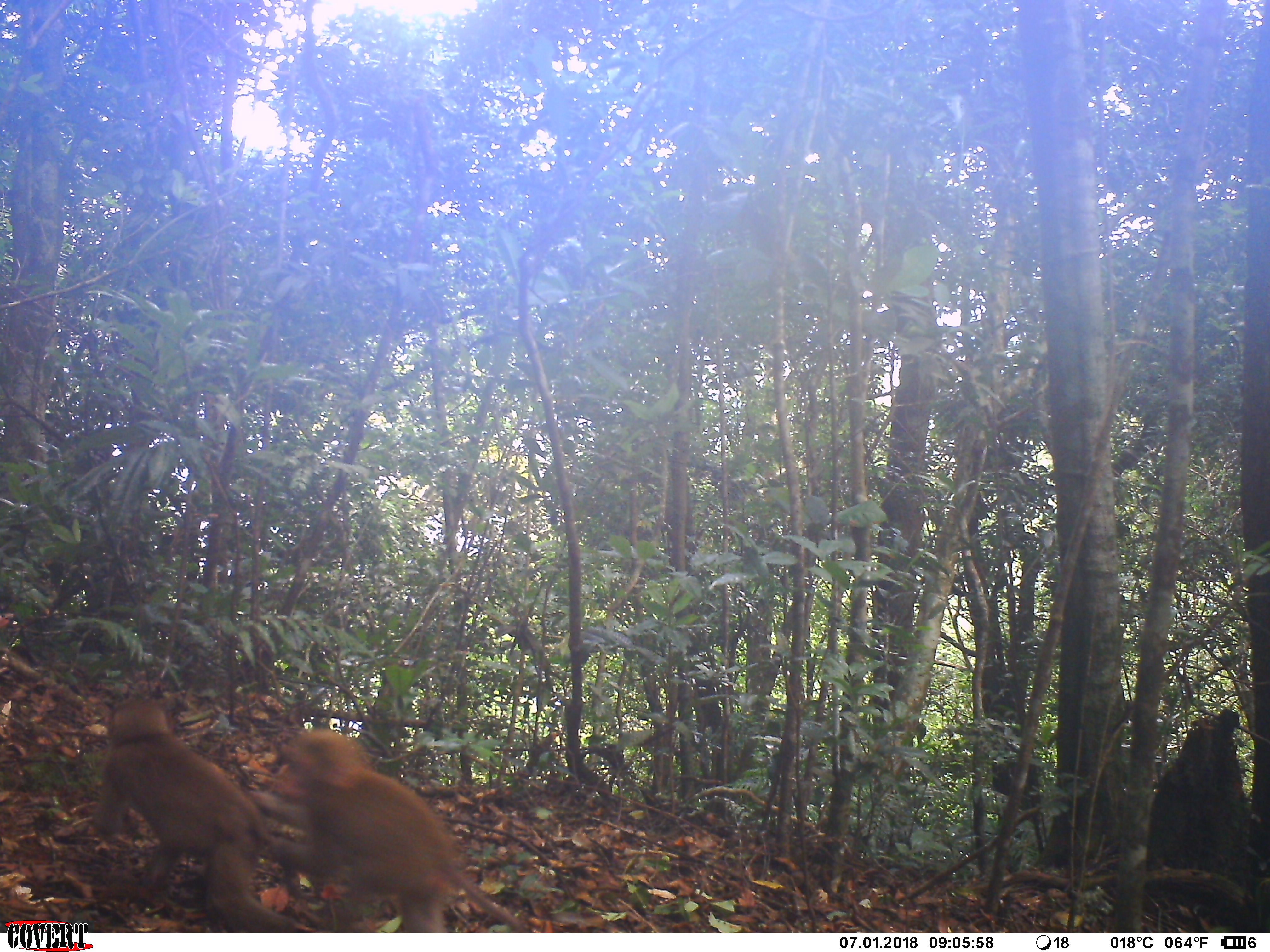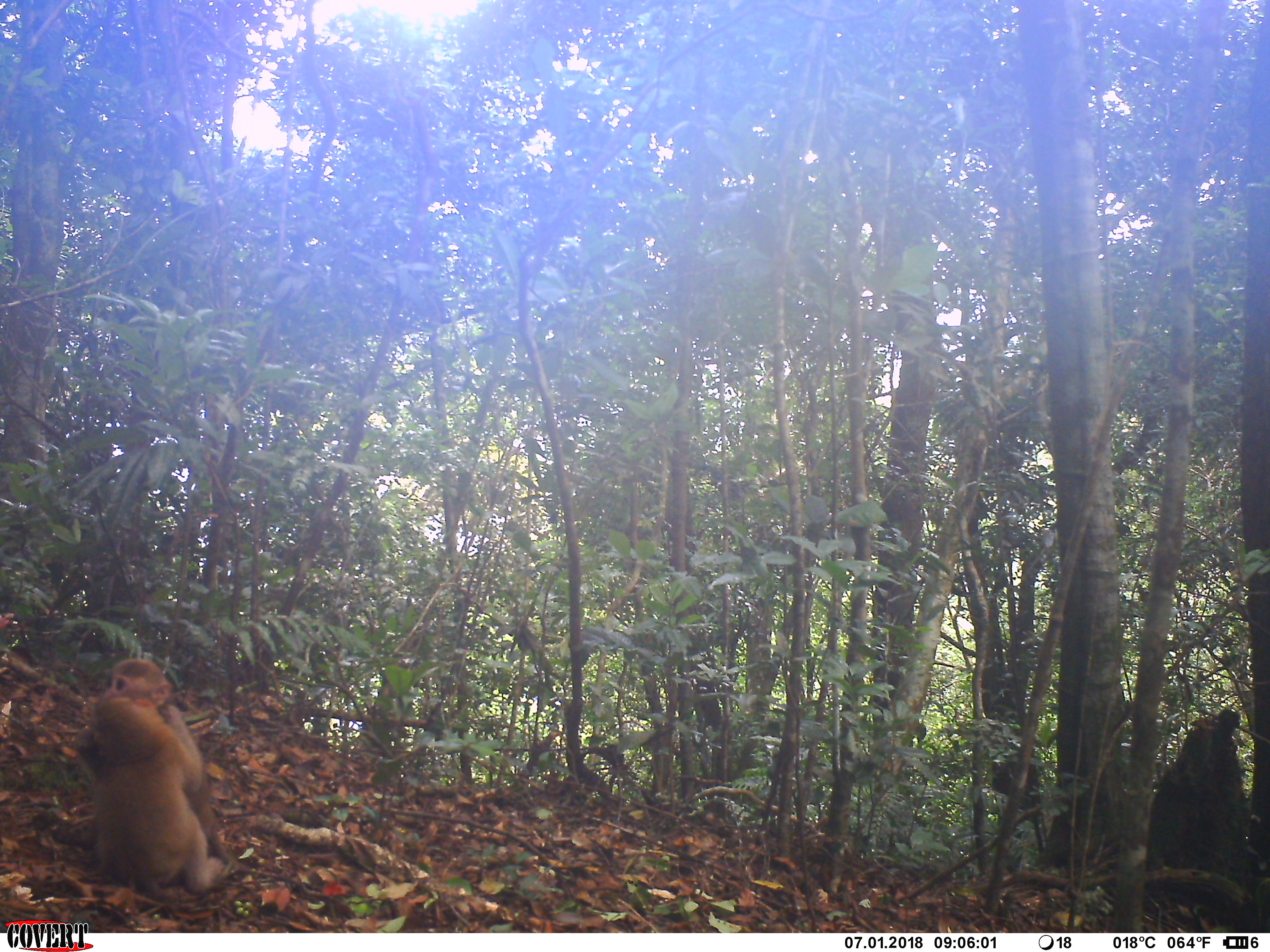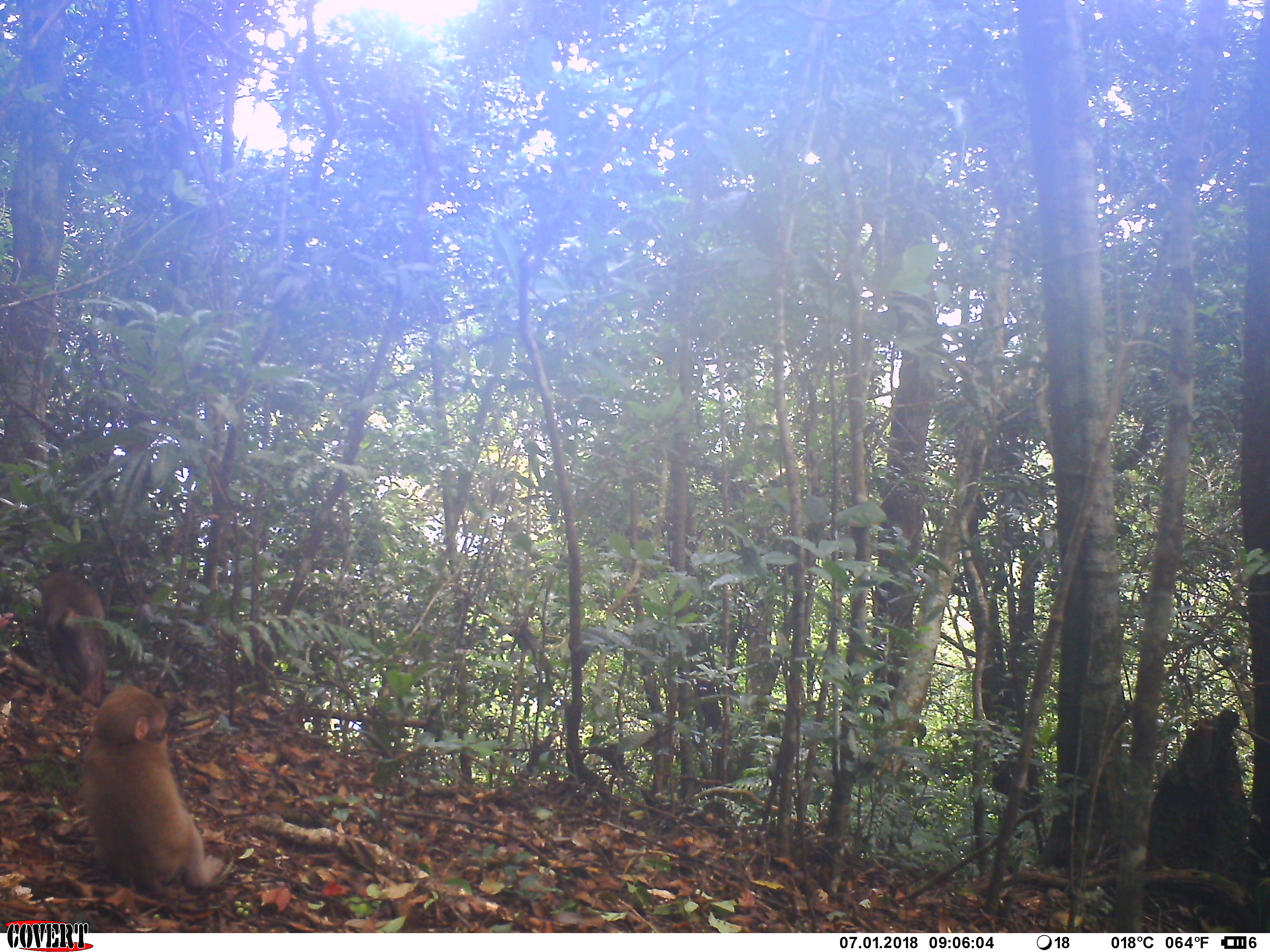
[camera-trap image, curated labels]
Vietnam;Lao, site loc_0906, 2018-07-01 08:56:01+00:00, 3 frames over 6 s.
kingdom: Animalia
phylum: Chordata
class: Mammalia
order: Primates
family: Cercopithecidae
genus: Macaca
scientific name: Macaca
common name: macaque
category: macaque not stump tailed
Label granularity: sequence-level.